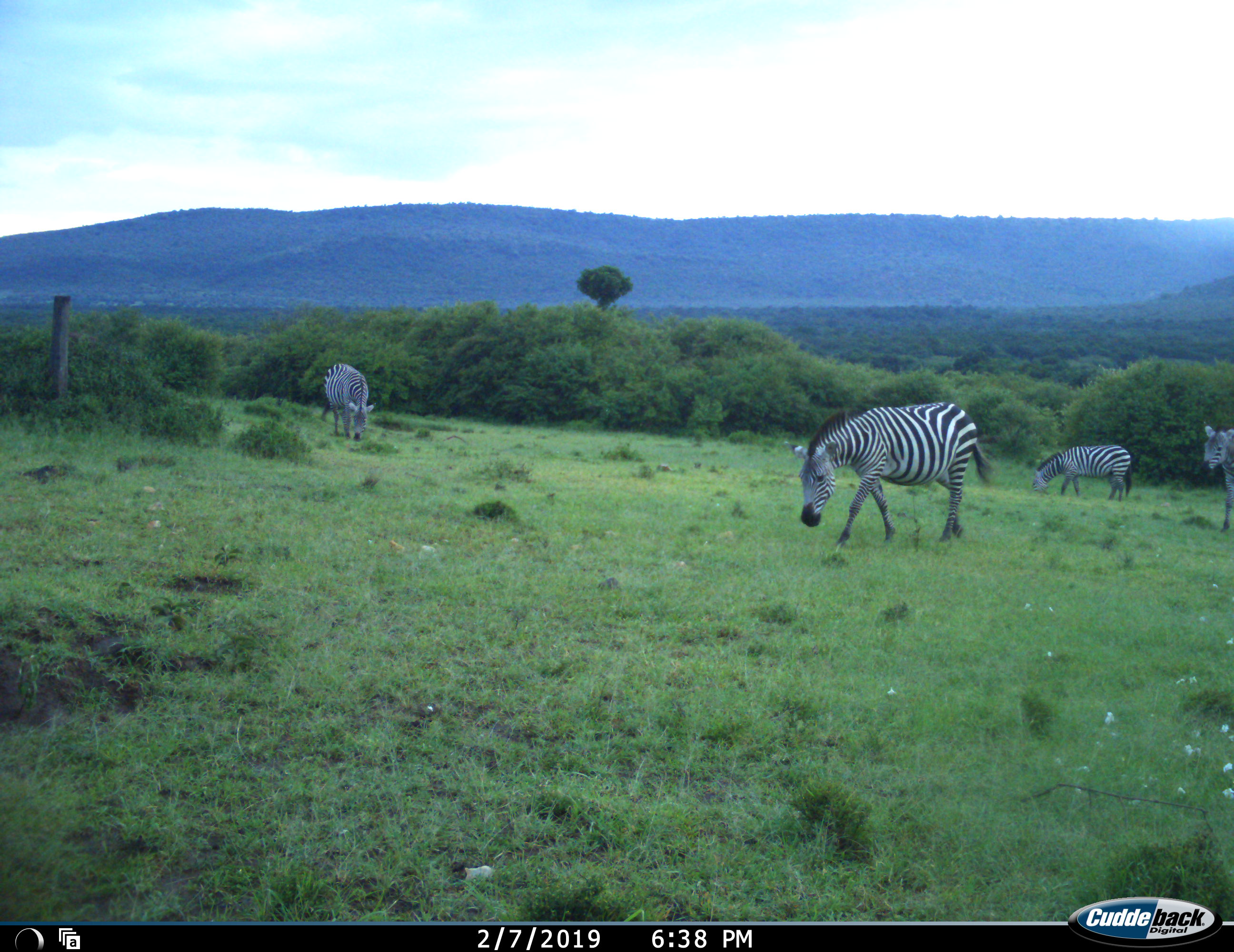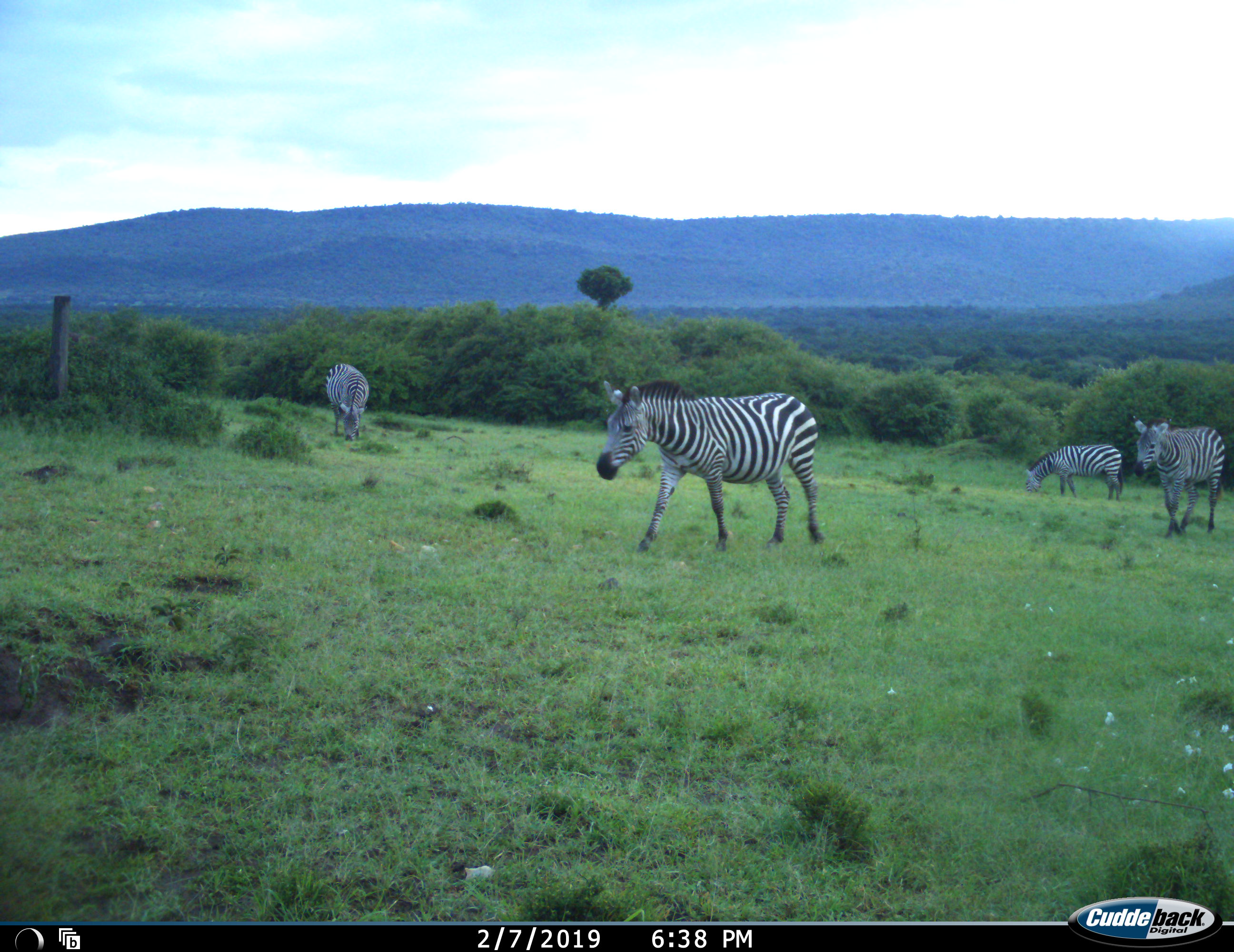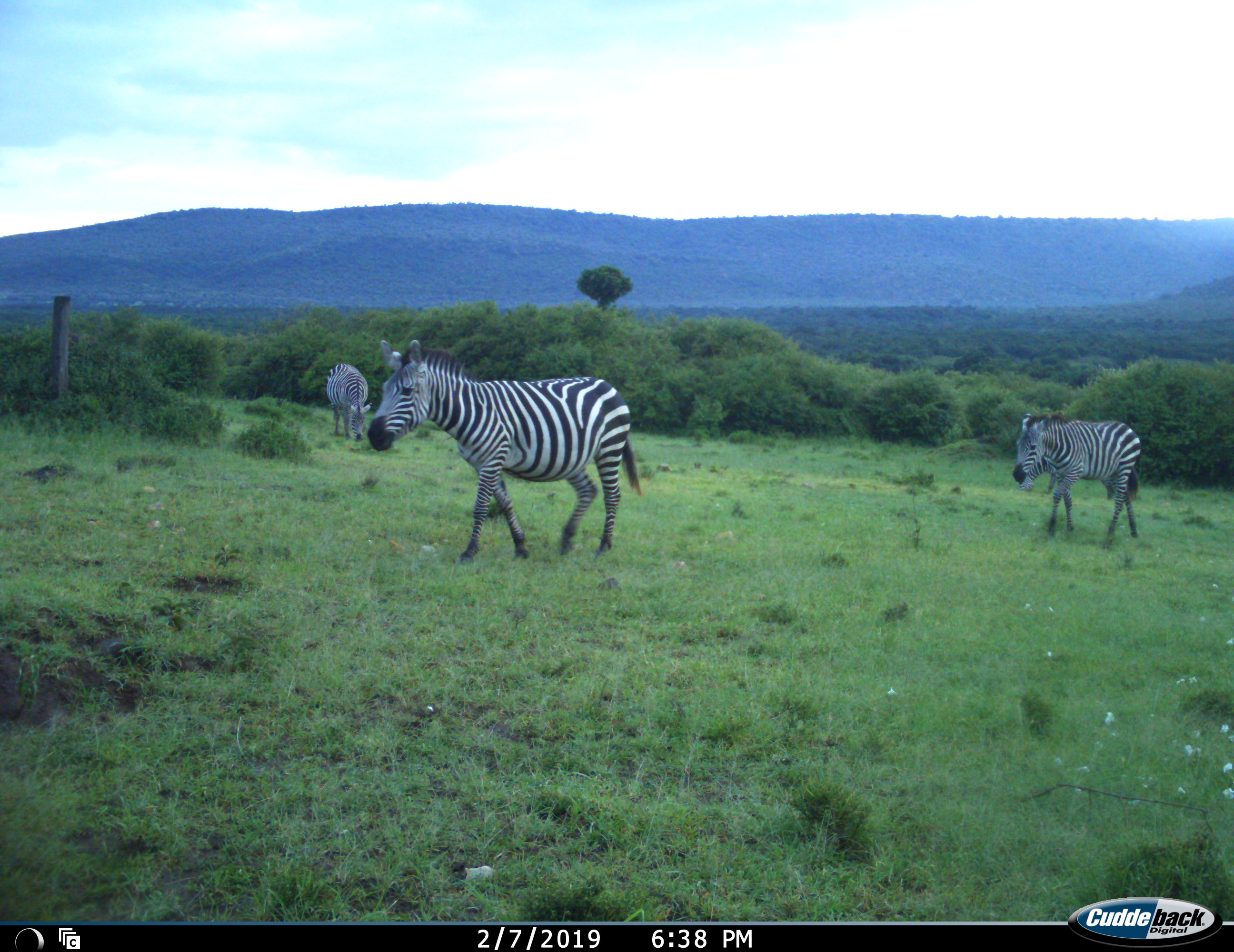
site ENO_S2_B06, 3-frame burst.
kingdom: Animalia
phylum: Chordata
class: Mammalia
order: Perissodactyla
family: Equidae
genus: Equus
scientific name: Equus quagga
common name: plains zebra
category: zebraplains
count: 4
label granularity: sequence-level